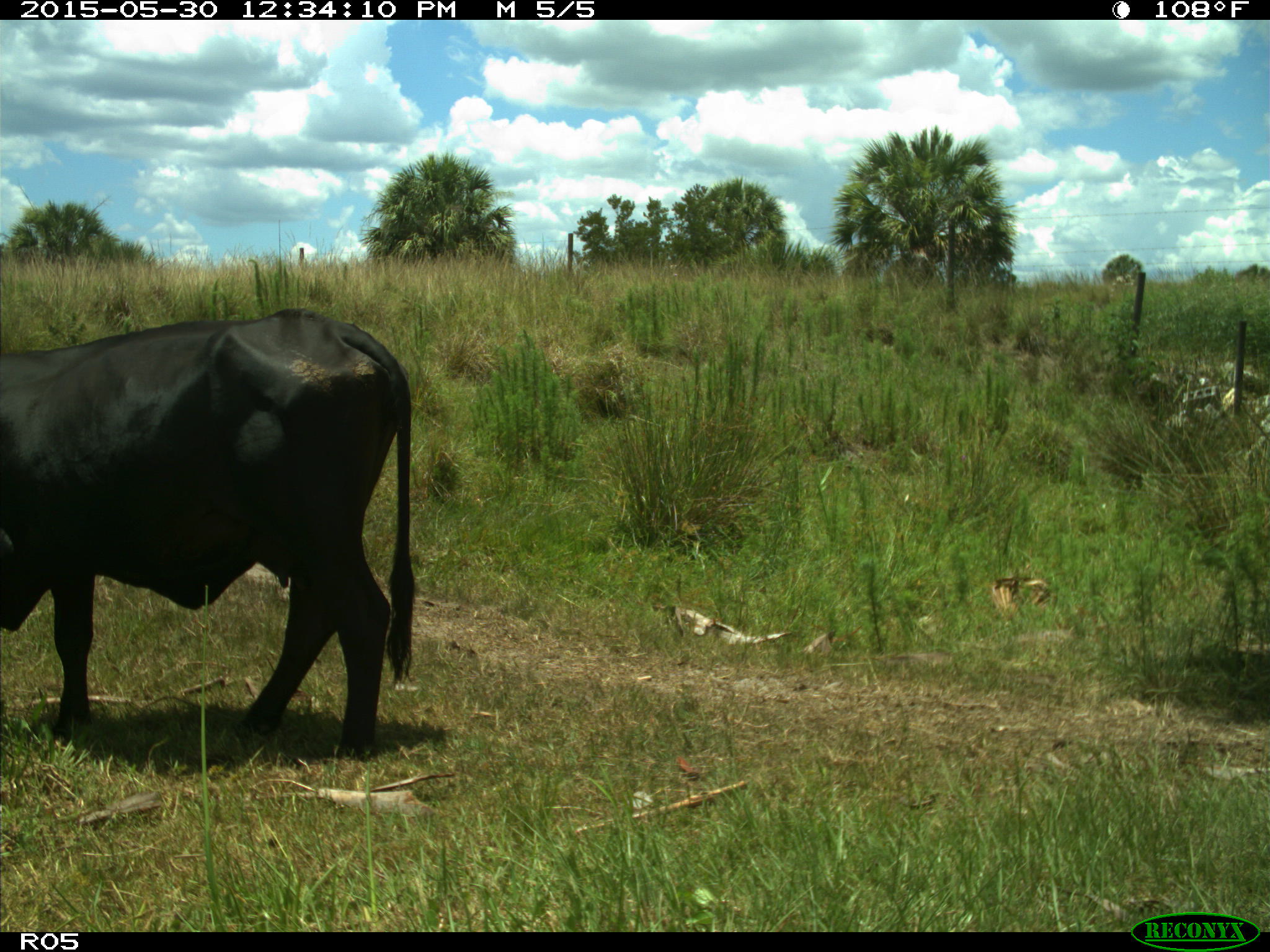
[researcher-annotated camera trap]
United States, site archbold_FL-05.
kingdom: Animalia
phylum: Chordata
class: Mammalia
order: Artiodactyla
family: Bovidae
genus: Bos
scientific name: Bos taurus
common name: domestic cow